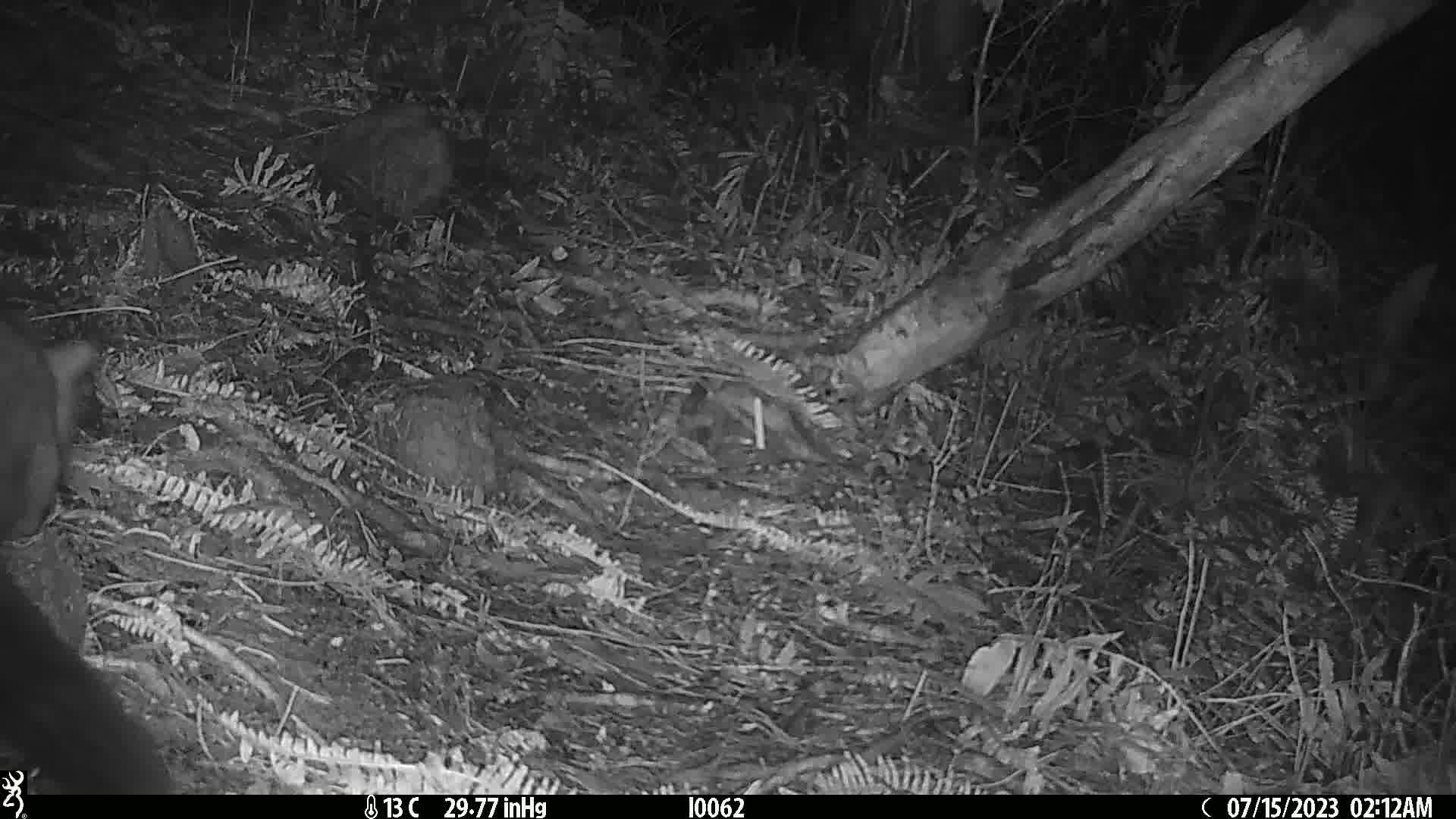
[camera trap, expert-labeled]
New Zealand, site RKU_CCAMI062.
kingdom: Animalia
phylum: Chordata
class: Mammalia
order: Diprotodontia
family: Phalangeridae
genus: Trichosurus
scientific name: Trichosurus vulpecula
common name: common brushtail possum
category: possum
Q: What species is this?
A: Possum (common brushtail possum) (Trichosurus vulpecula).